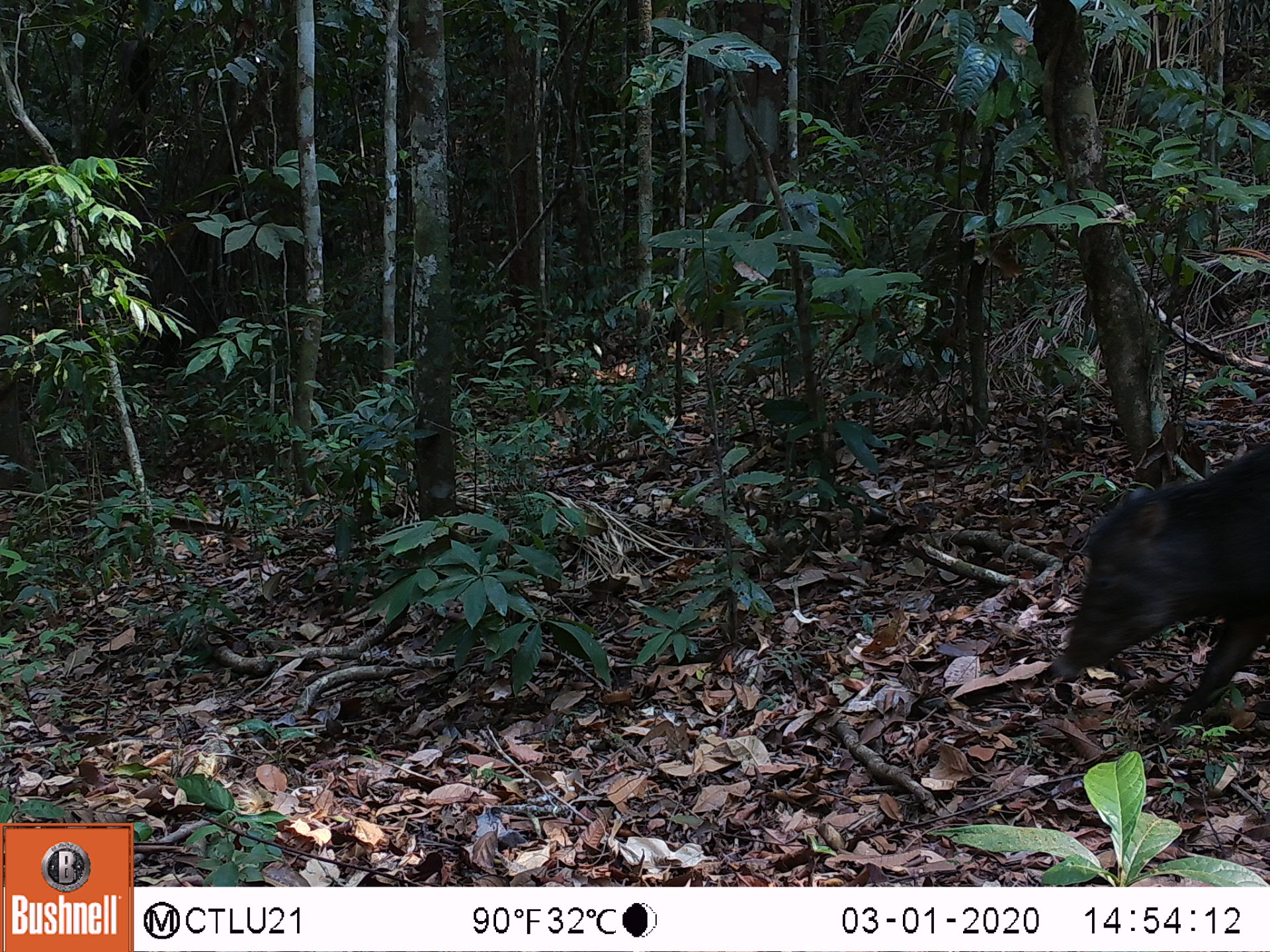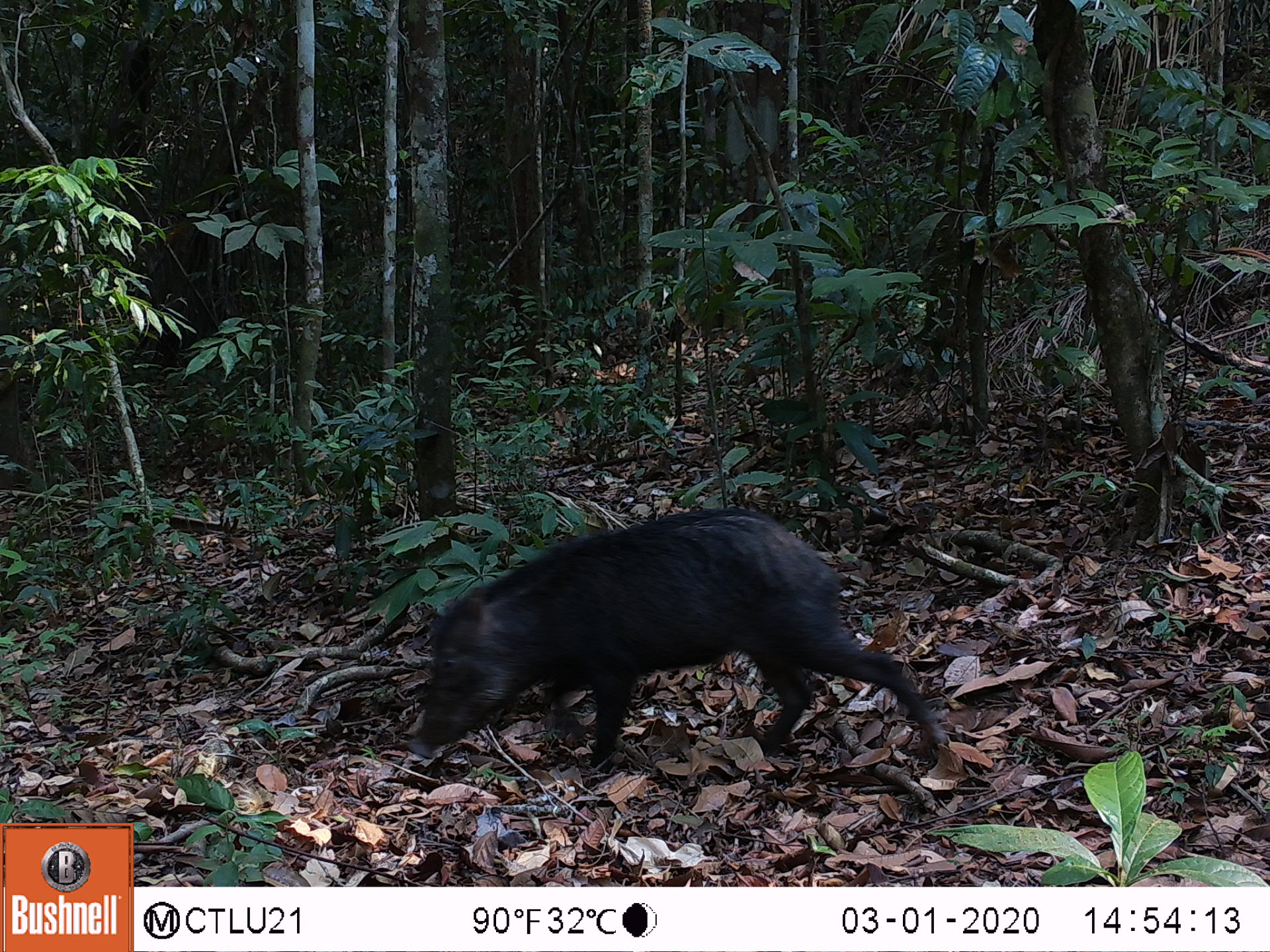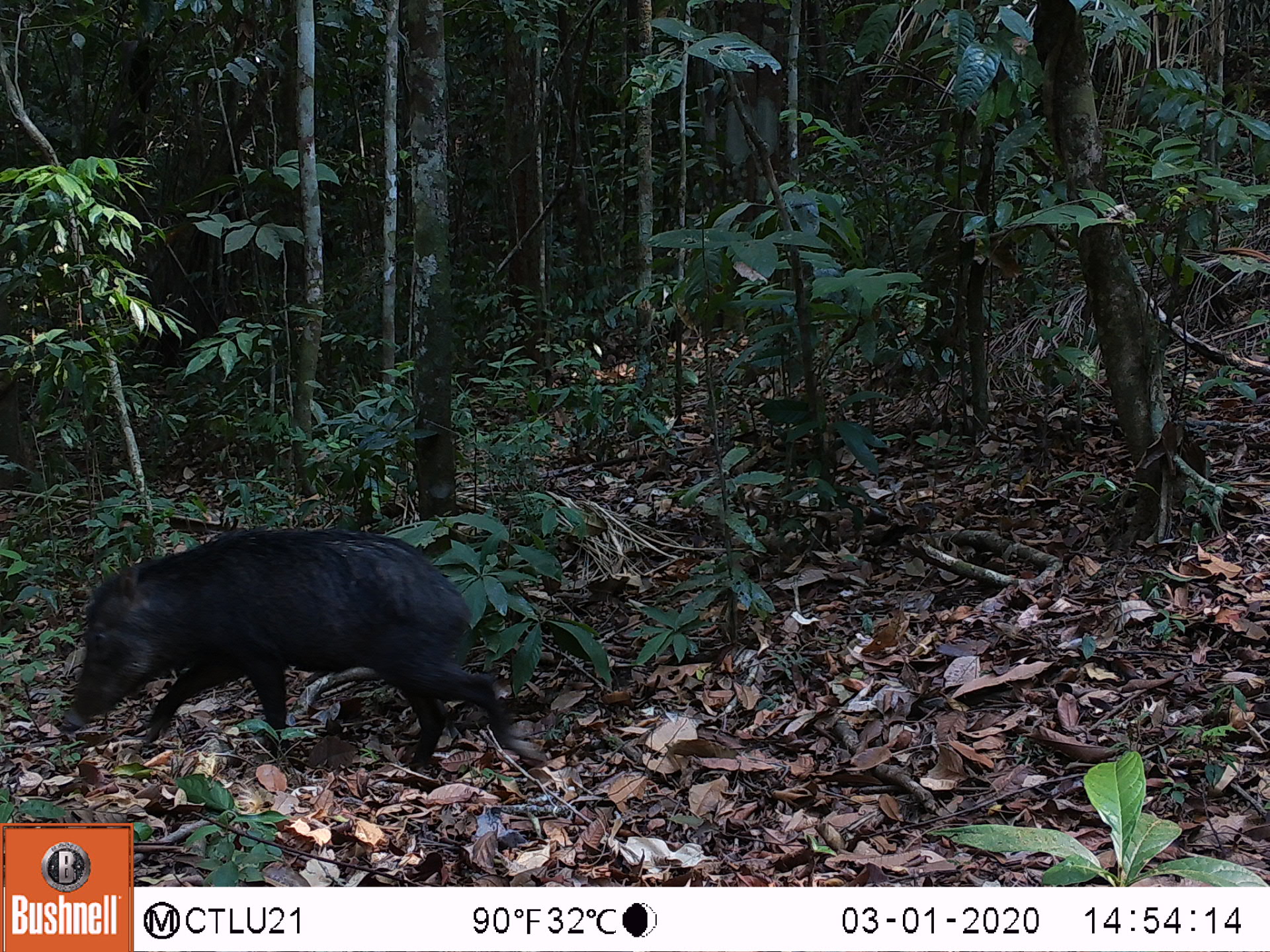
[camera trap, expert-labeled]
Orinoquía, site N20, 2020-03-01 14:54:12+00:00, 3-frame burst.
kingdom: Animalia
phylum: Chordata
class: Mammalia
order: Artiodactyla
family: Tayassuidae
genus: Tayassu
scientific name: Tayassu pecari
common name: white-lipped peccary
White-lipped peccary (Tayassu pecari).